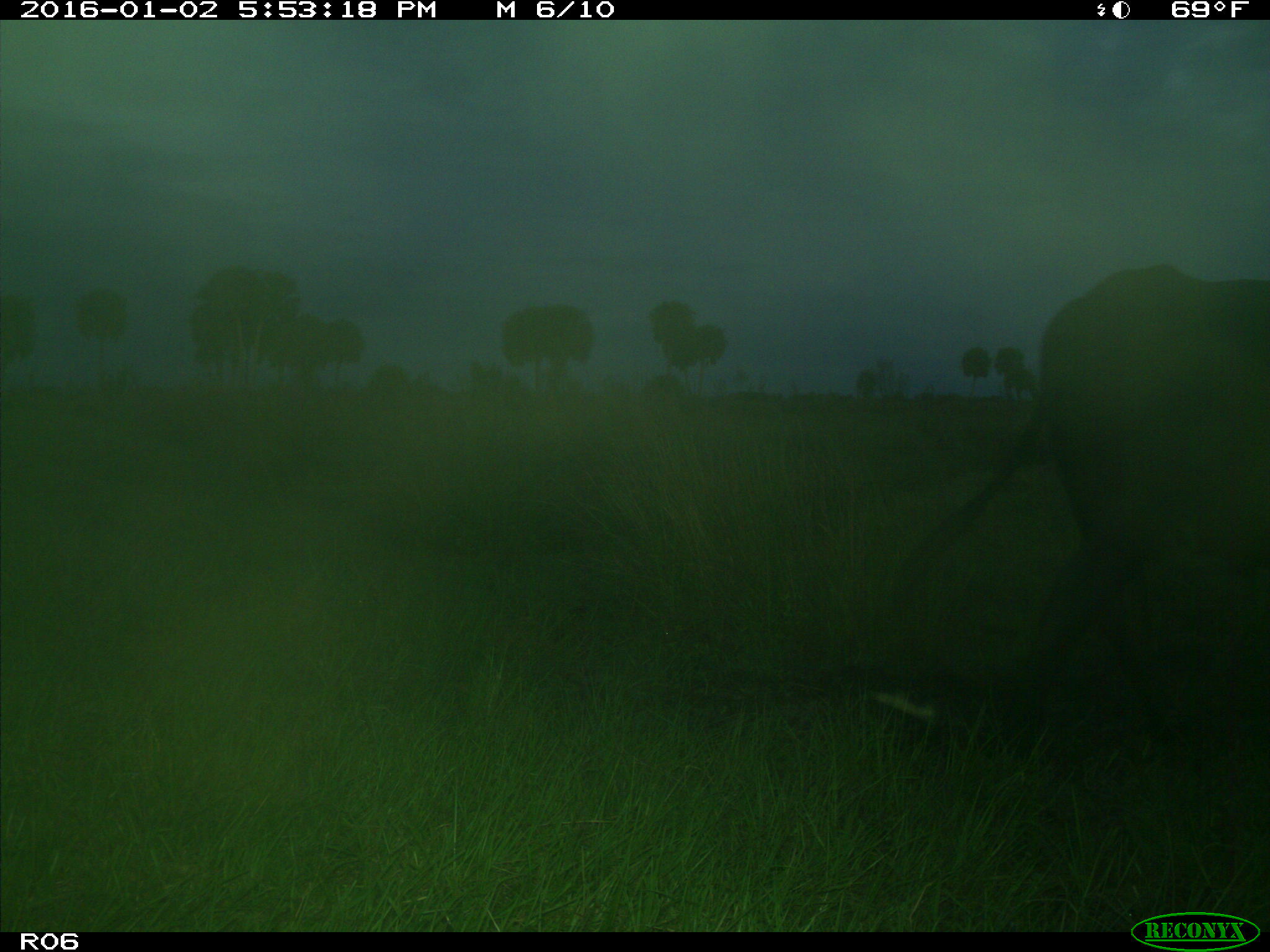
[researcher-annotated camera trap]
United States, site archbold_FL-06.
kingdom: Animalia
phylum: Chordata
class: Mammalia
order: Artiodactyla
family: Bovidae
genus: Bos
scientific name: Bos taurus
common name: domestic cow